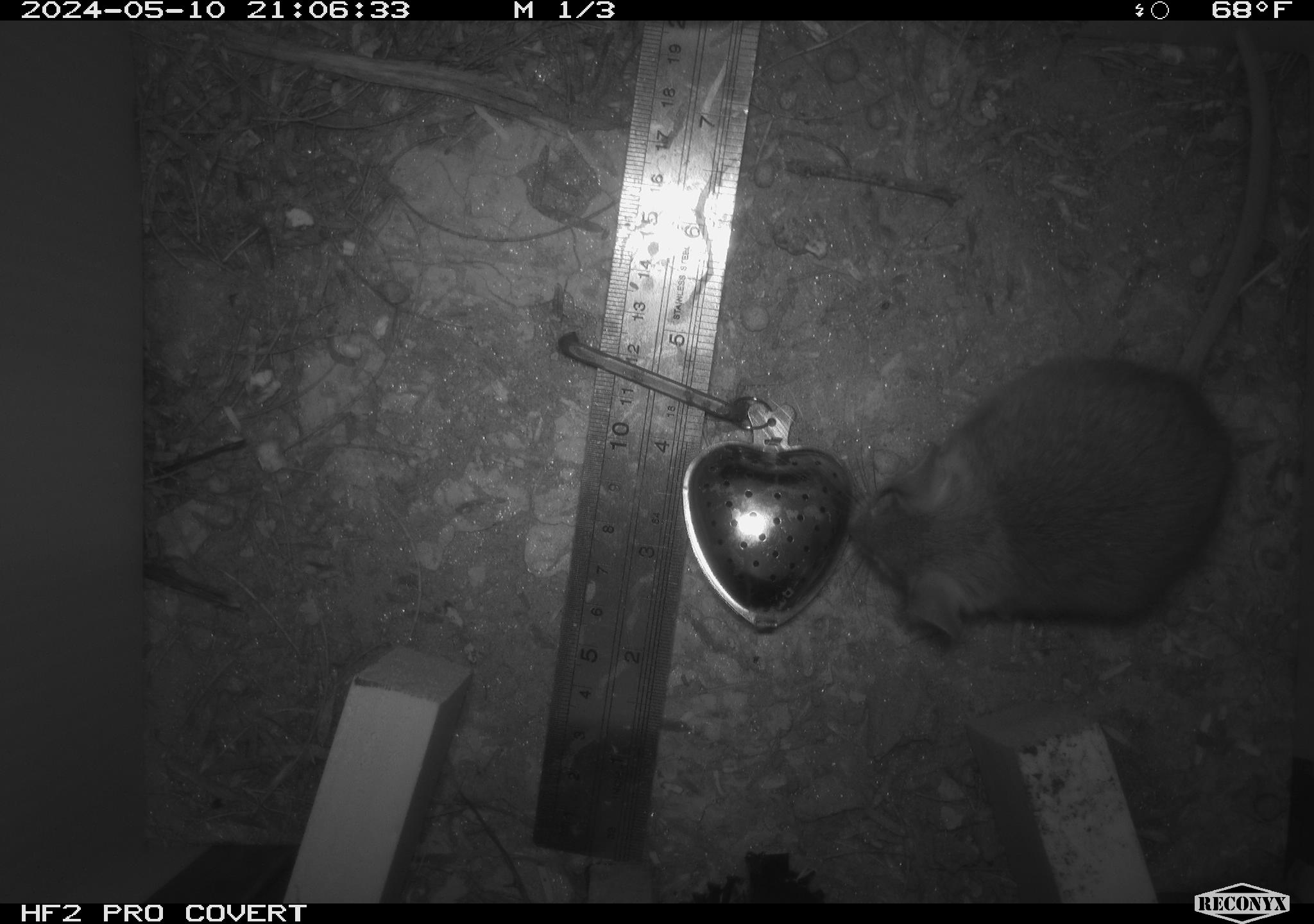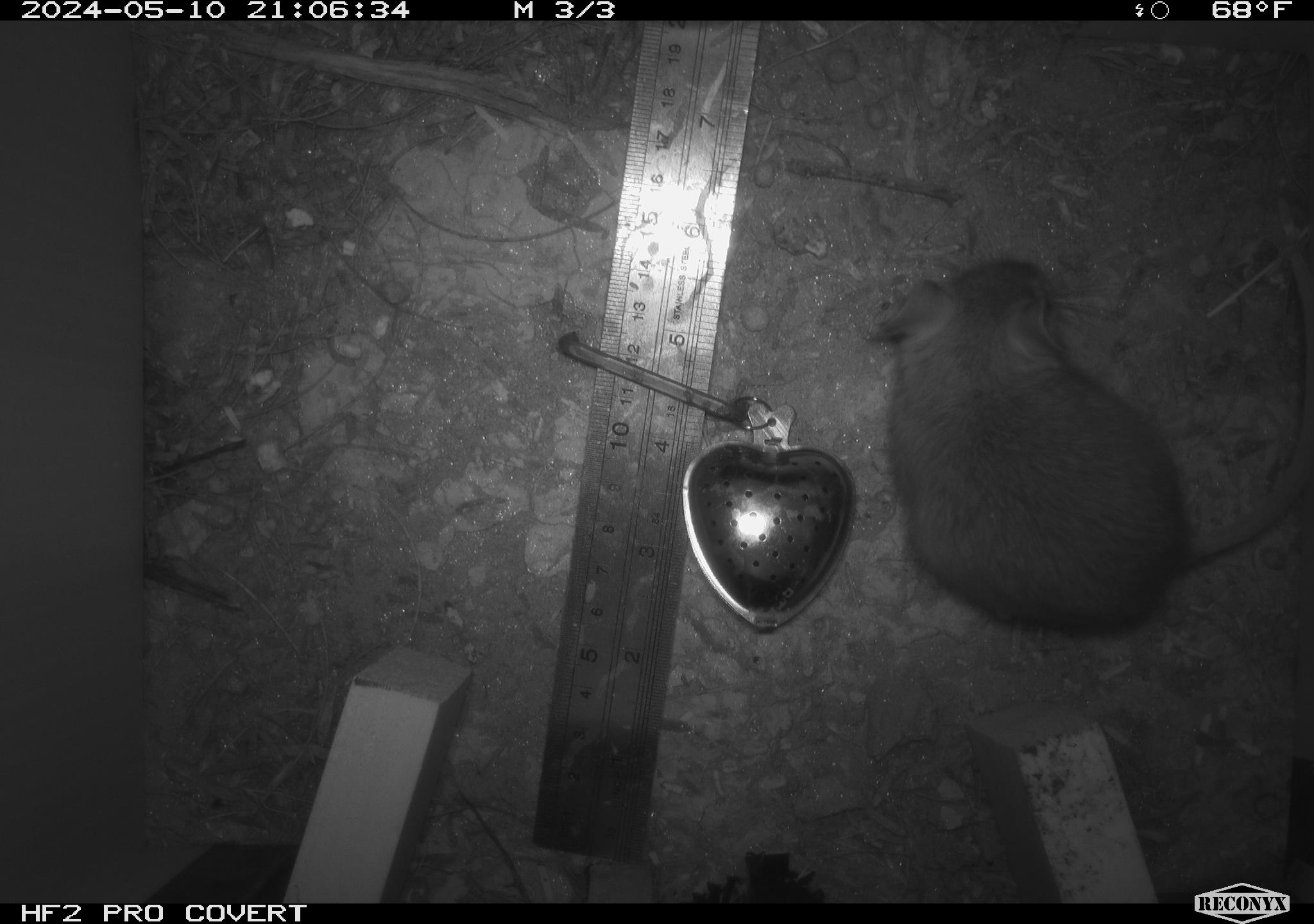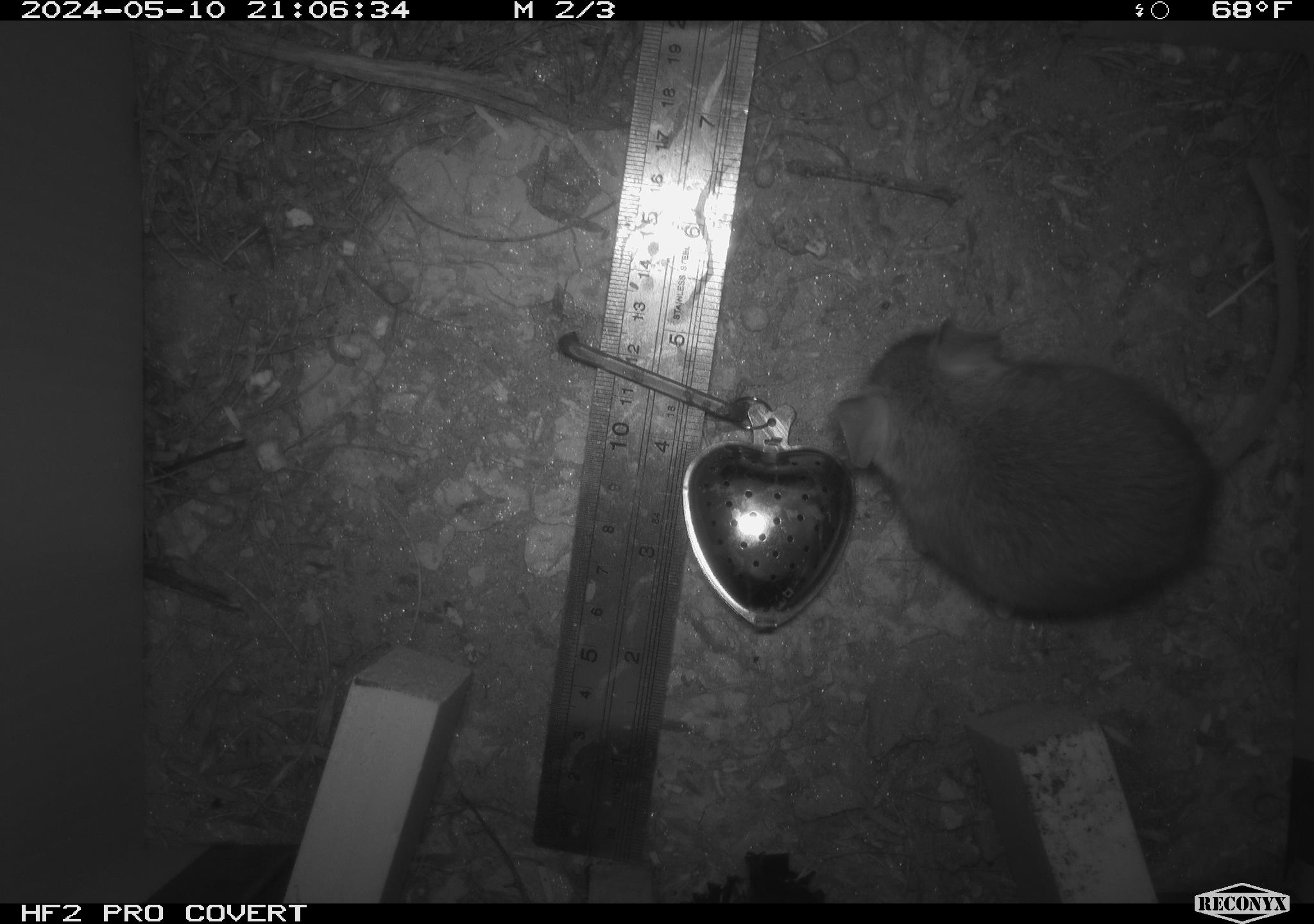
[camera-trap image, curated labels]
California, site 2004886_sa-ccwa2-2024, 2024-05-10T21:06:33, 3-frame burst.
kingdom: Animalia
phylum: Chordata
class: Mammalia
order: Rodentia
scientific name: Rodentia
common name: mouse species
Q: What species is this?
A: Mouse species (Rodentia).